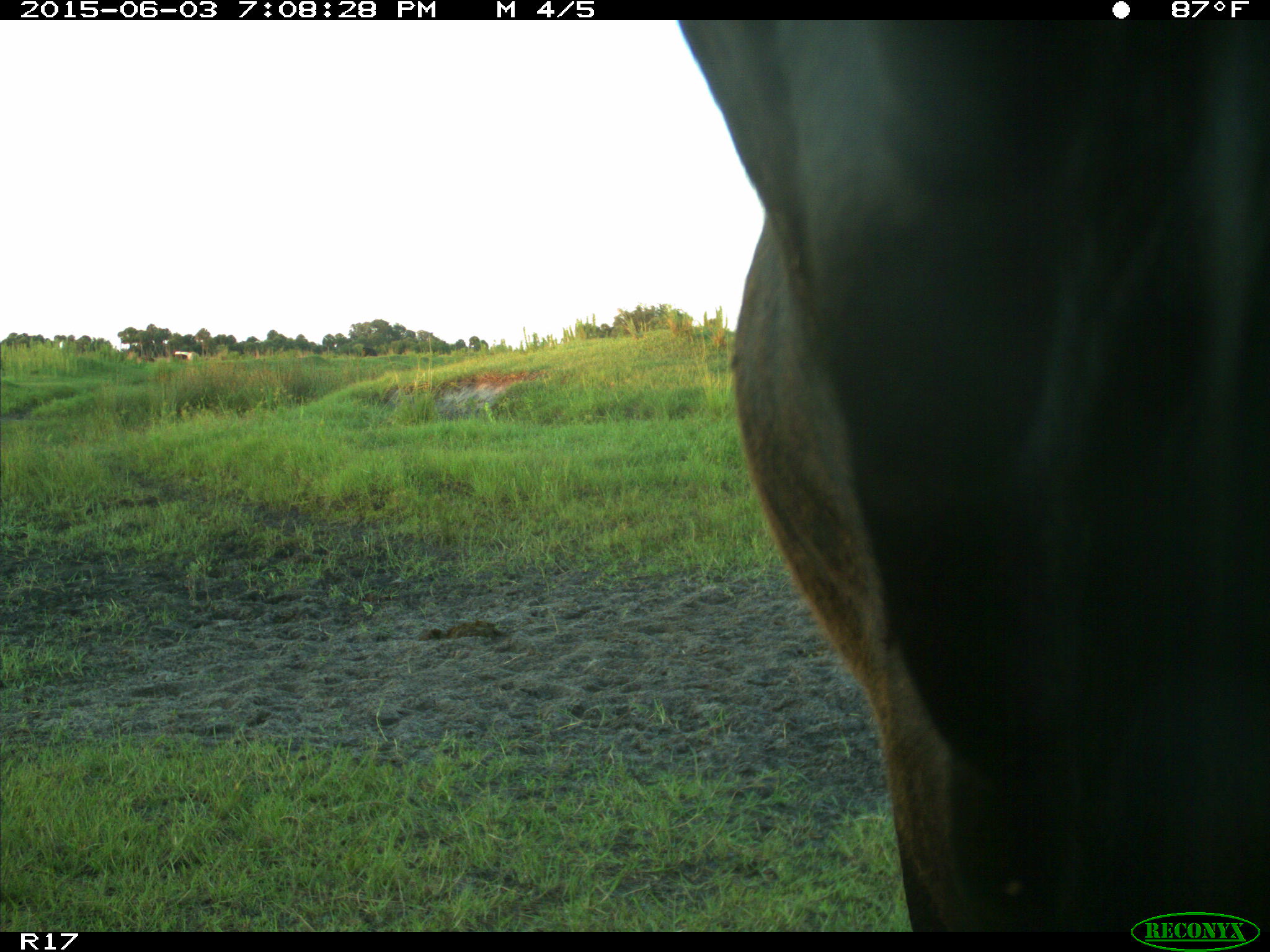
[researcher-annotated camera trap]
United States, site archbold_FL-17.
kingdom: Animalia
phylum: Chordata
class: Mammalia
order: Artiodactyla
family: Bovidae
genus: Bos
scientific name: Bos taurus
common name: domestic cow